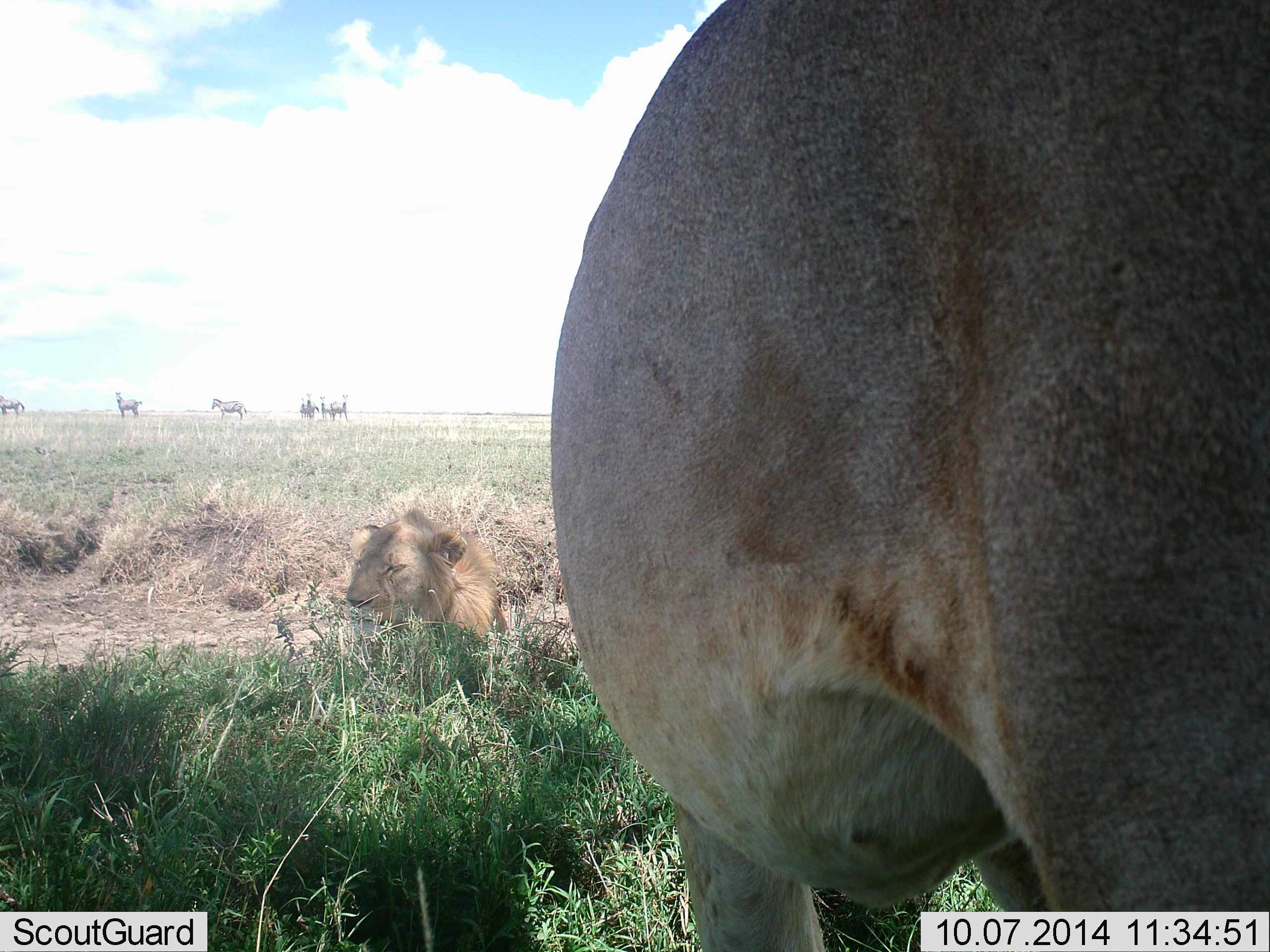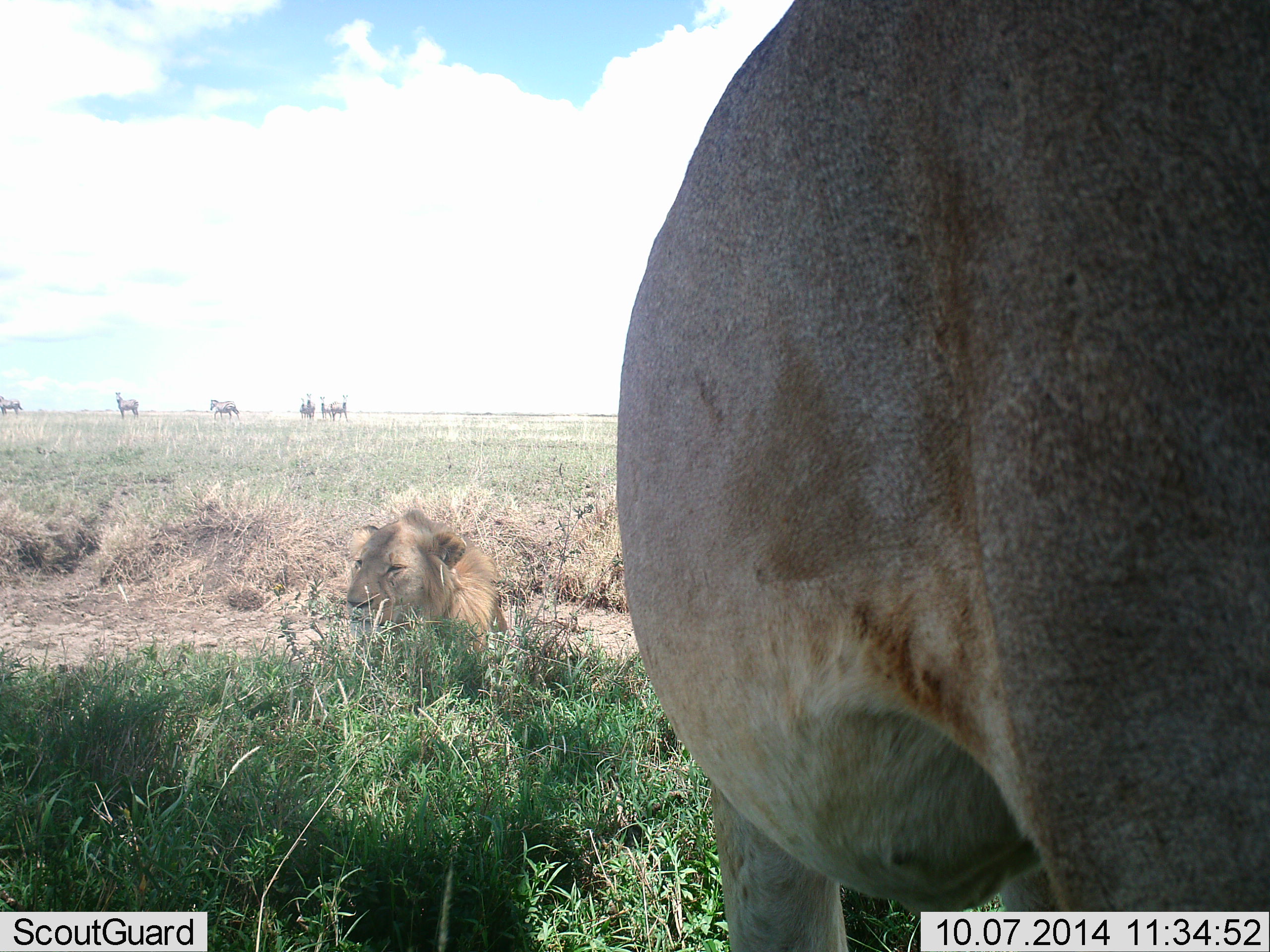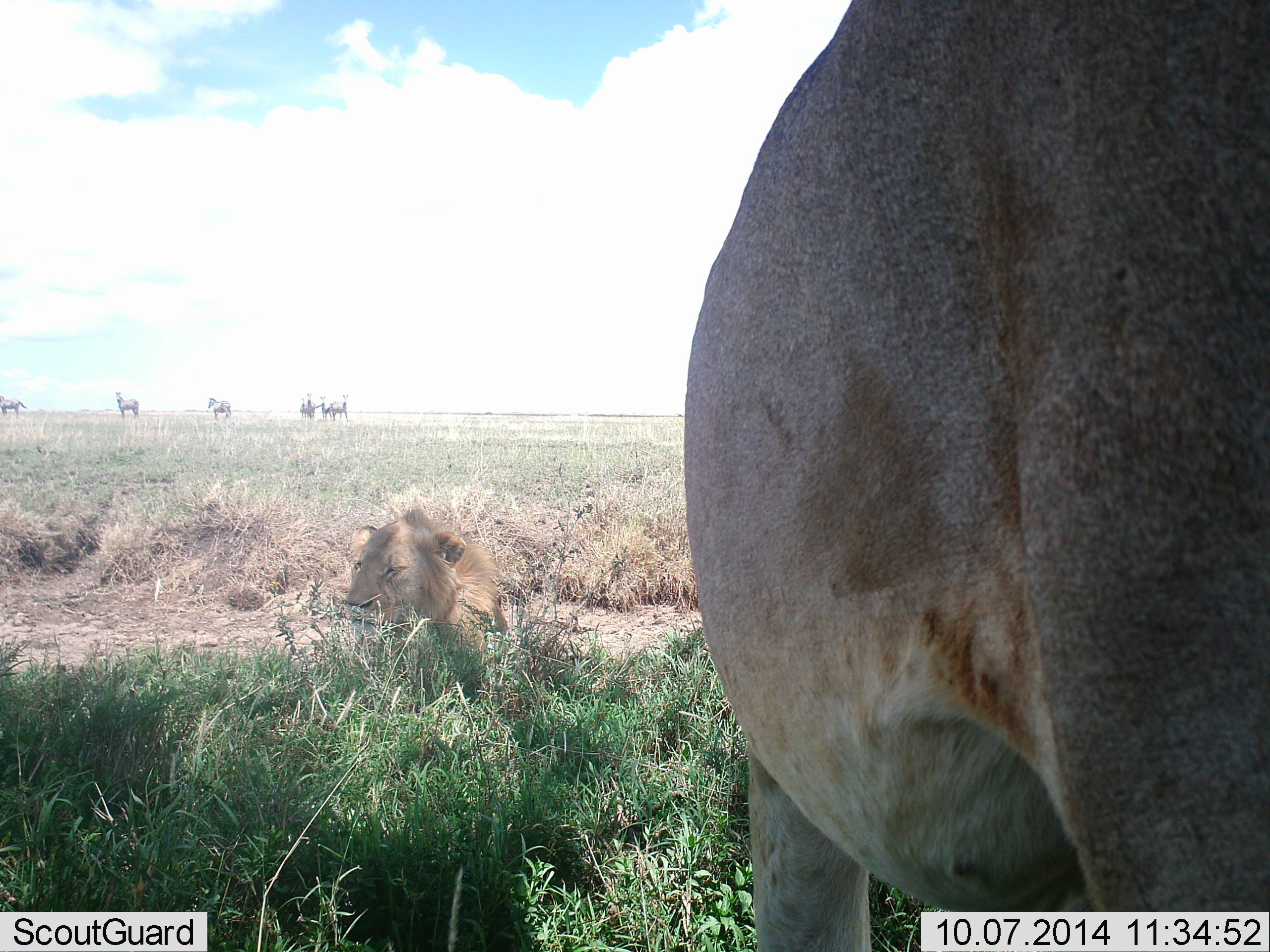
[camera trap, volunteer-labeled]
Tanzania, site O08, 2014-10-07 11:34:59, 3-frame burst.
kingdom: Animalia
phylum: Chordata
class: Mammalia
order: Carnivora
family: Felidae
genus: Panthera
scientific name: Panthera leo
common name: lion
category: lionfemale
Lionfemale (lion) (Panthera leo), count 1. Behavior (volunteer vote fractions): standing 82%, resting 9%, moving 18%, interacting 0%. Young present (vote fraction): 0%. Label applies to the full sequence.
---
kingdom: Animalia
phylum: Chordata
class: Mammalia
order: Carnivora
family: Felidae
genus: Panthera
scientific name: Panthera leo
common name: lion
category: lionmale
Lionmale (lion) (Panthera leo), count 1. Behavior (volunteer vote fractions): standing 17%, resting 100%, moving 0%, interacting 0%. Young present (vote fraction): 8%. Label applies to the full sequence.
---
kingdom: Animalia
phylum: Chordata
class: Mammalia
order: Perissodactyla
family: Equidae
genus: Equus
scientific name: Equus quagga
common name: plains zebra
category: zebra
Zebra (plains zebra) (Equus quagga), count 6. Behavior (volunteer vote fractions): standing 92%, resting 0%, moving 23%, interacting 0%. Young present (vote fraction): 0%. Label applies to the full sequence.